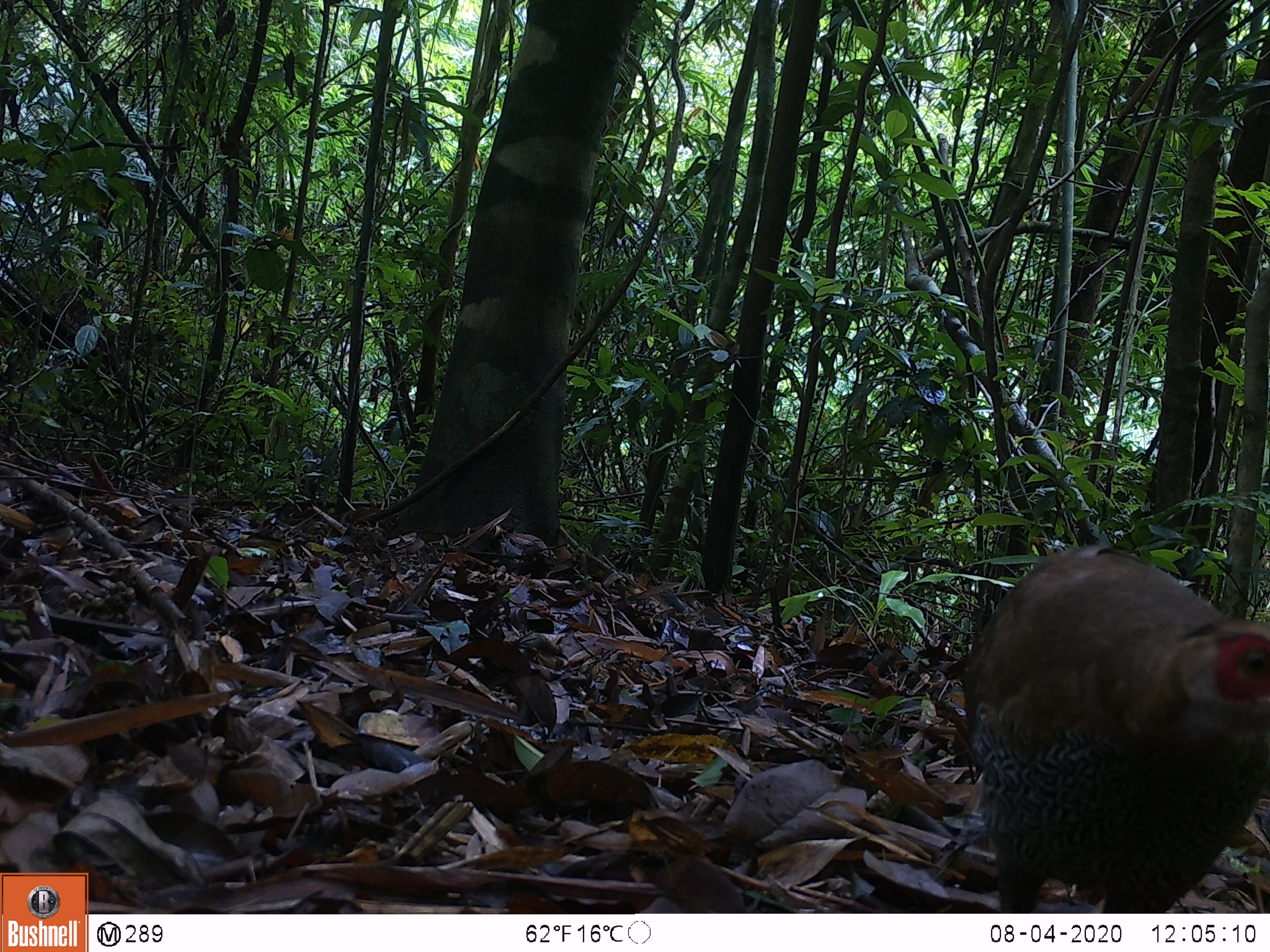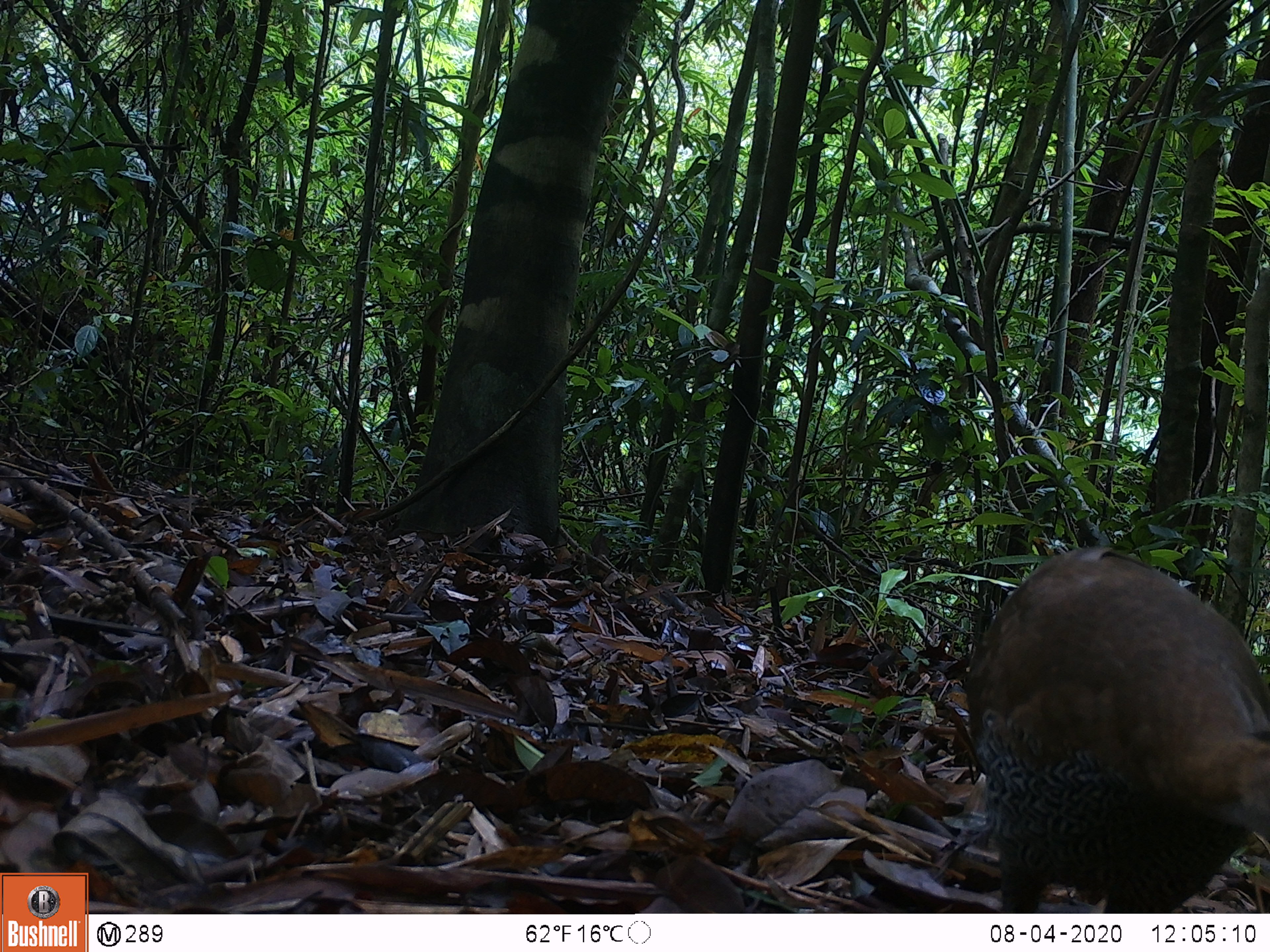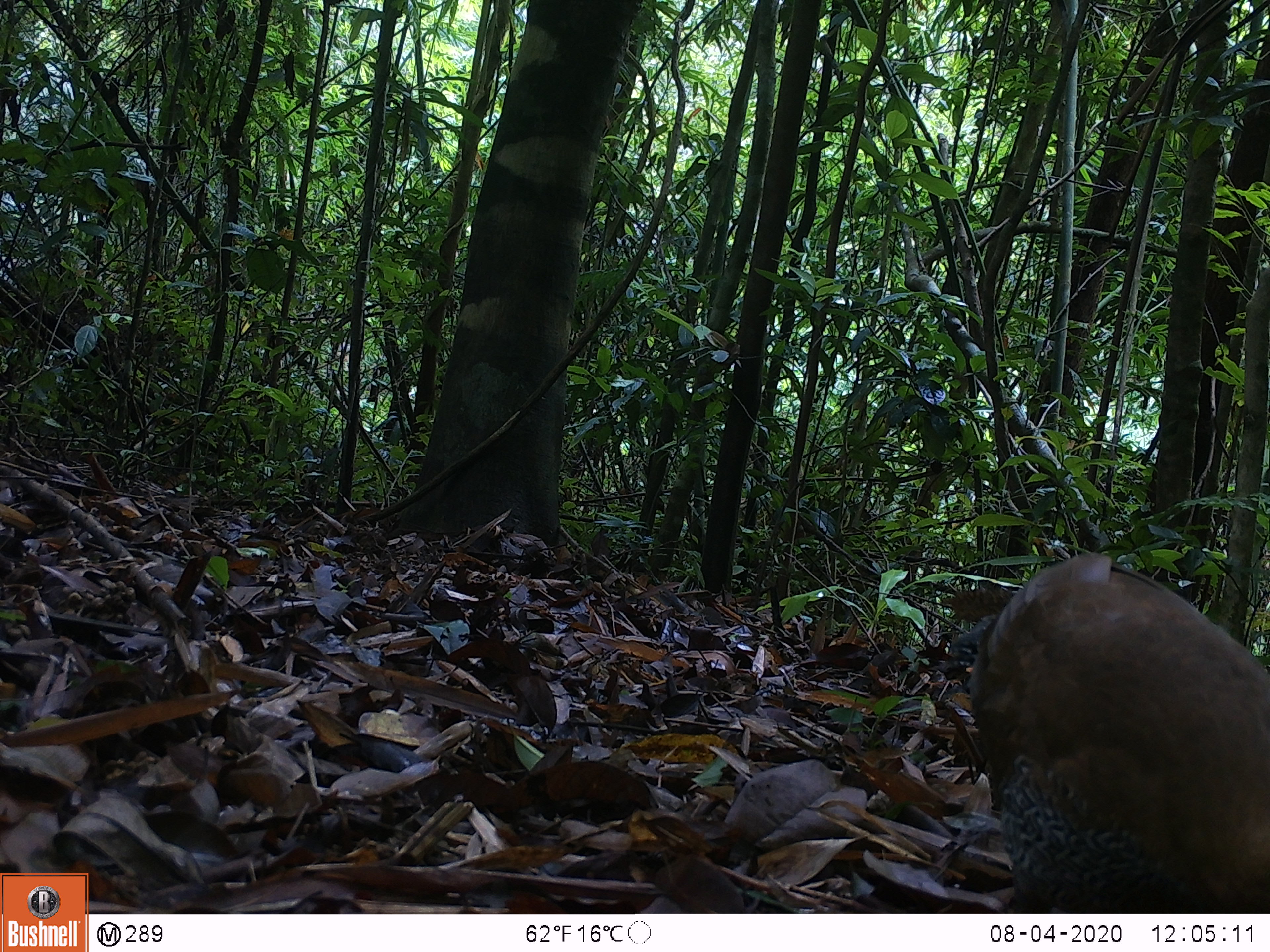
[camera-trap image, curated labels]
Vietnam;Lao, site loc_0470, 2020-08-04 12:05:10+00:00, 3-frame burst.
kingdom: Animalia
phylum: Chordata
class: Aves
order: Galliformes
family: Phasianidae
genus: Lophura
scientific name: Lophura nycthemera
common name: silver pheasant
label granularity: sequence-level